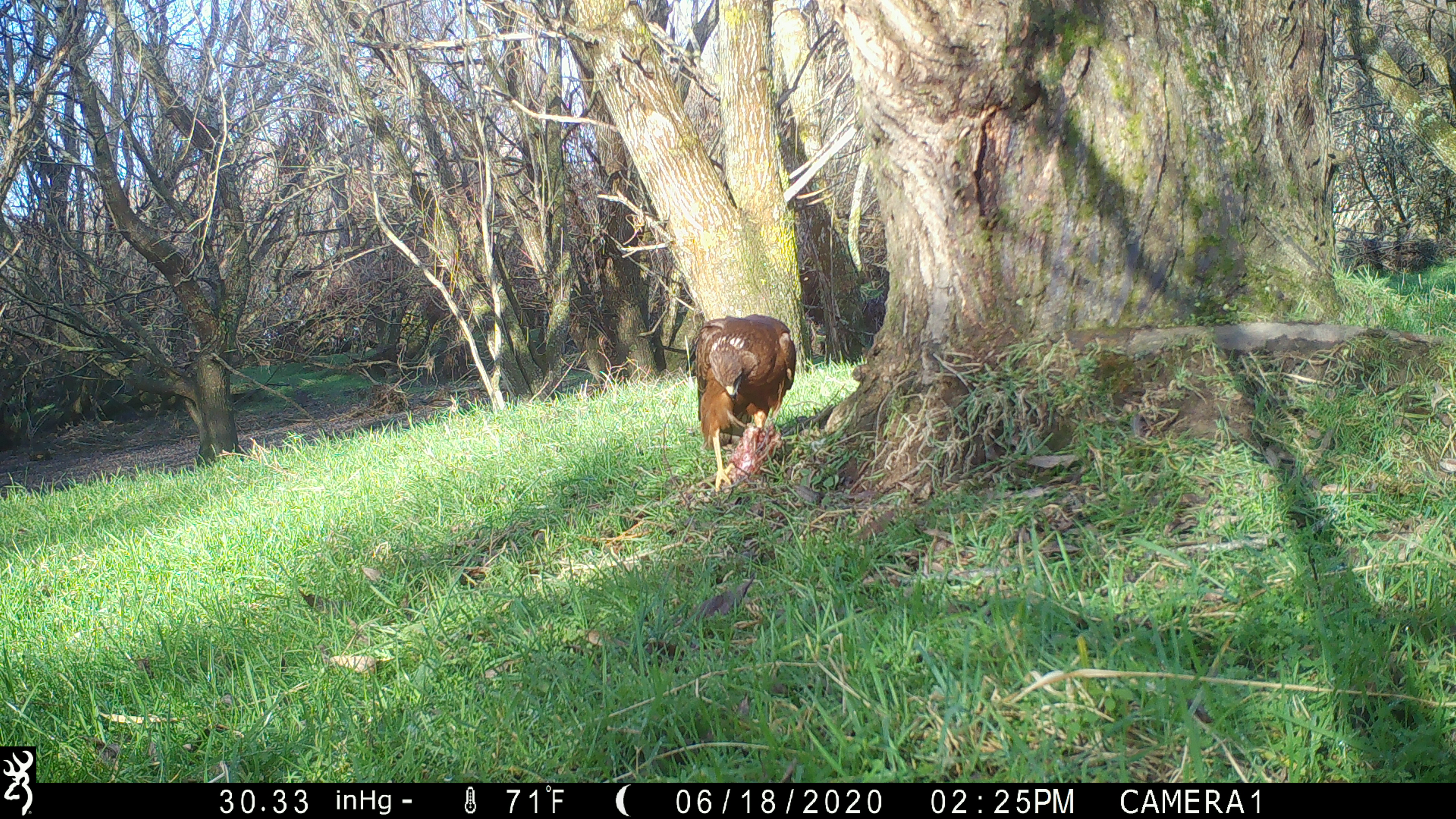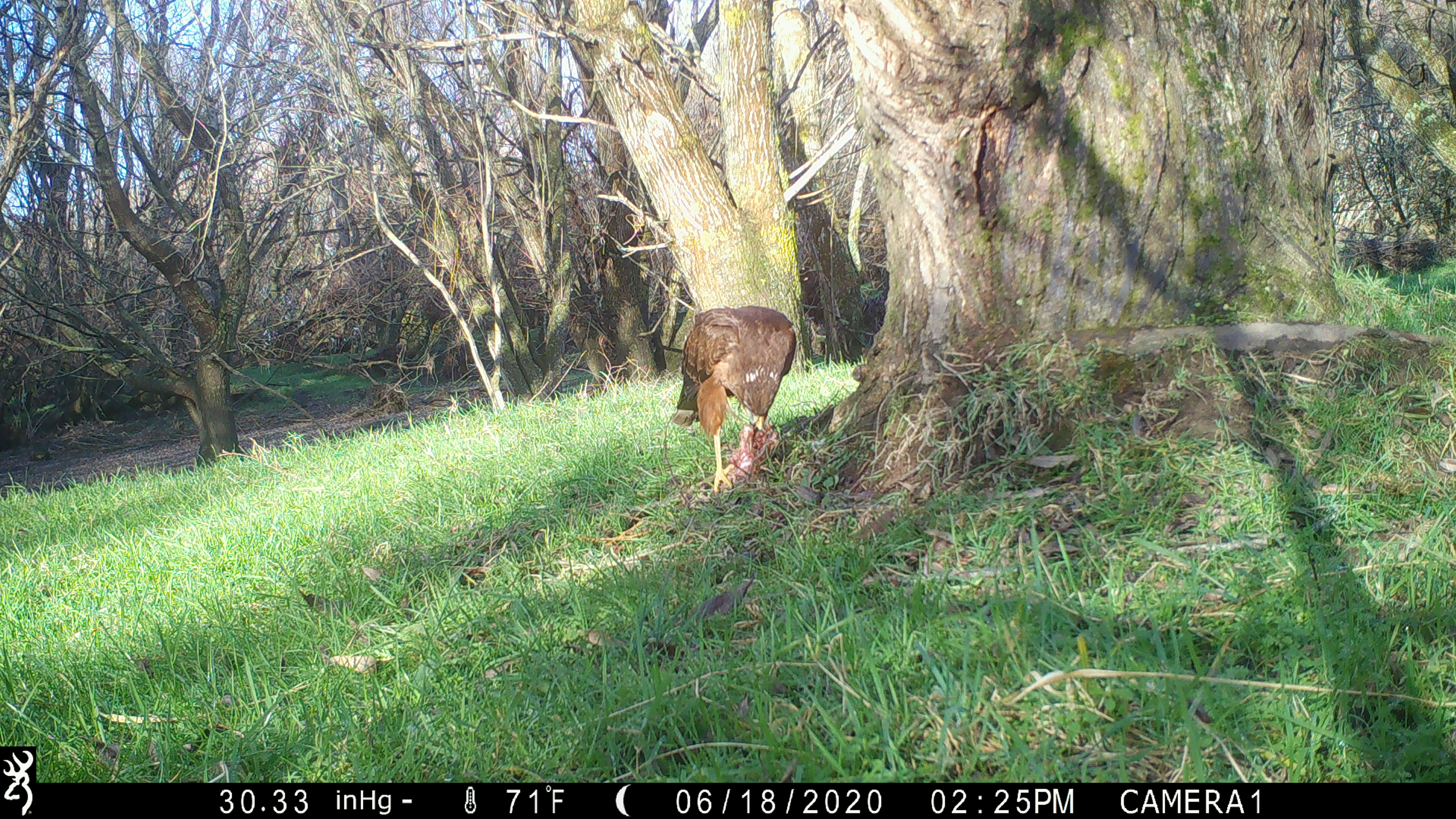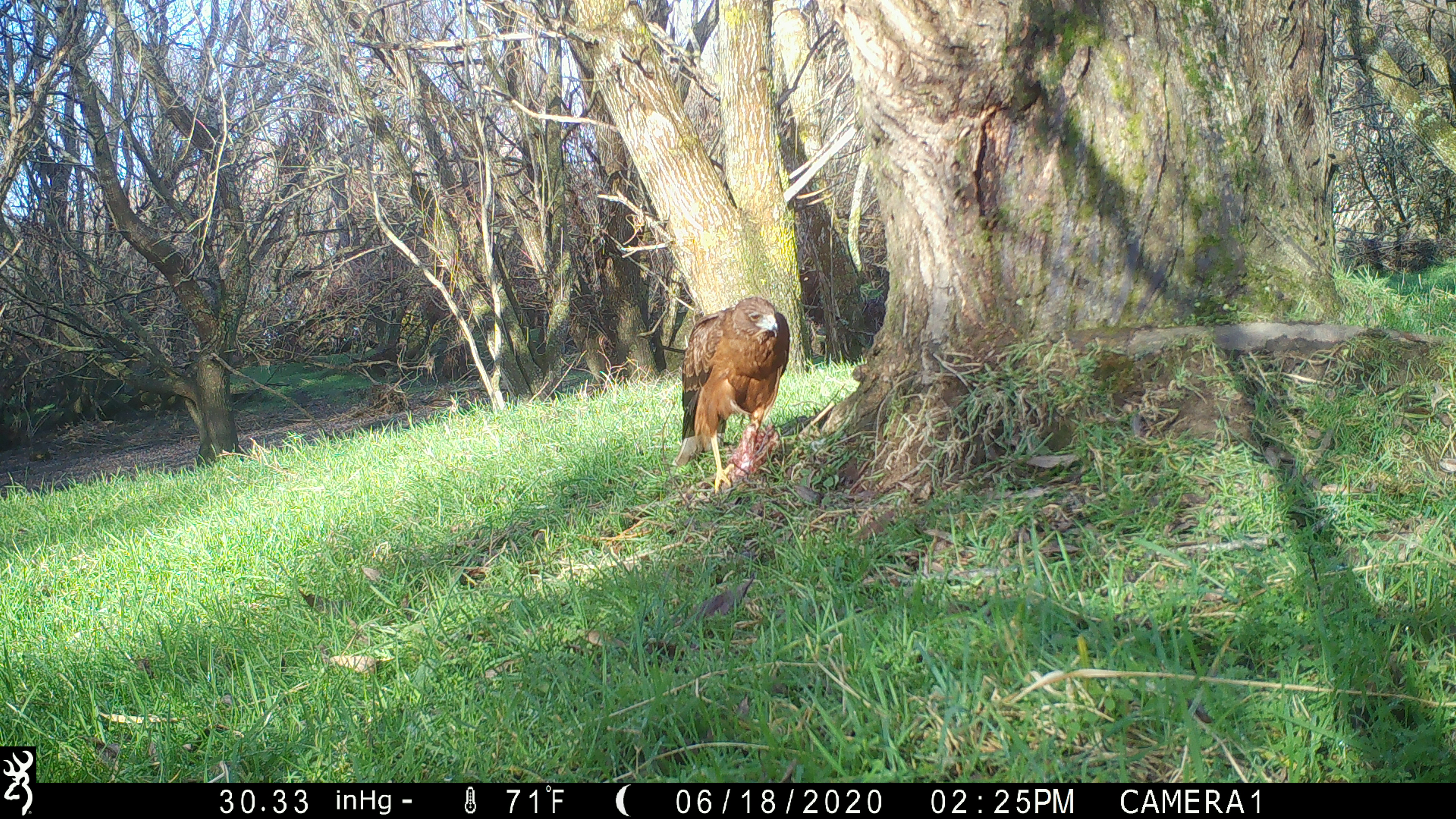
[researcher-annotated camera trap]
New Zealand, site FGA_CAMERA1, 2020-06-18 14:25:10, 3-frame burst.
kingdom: Animalia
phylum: Chordata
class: Aves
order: Accipitriformes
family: Accipitridae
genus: Circus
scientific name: Circus approximans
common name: swamp harrier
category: harrier